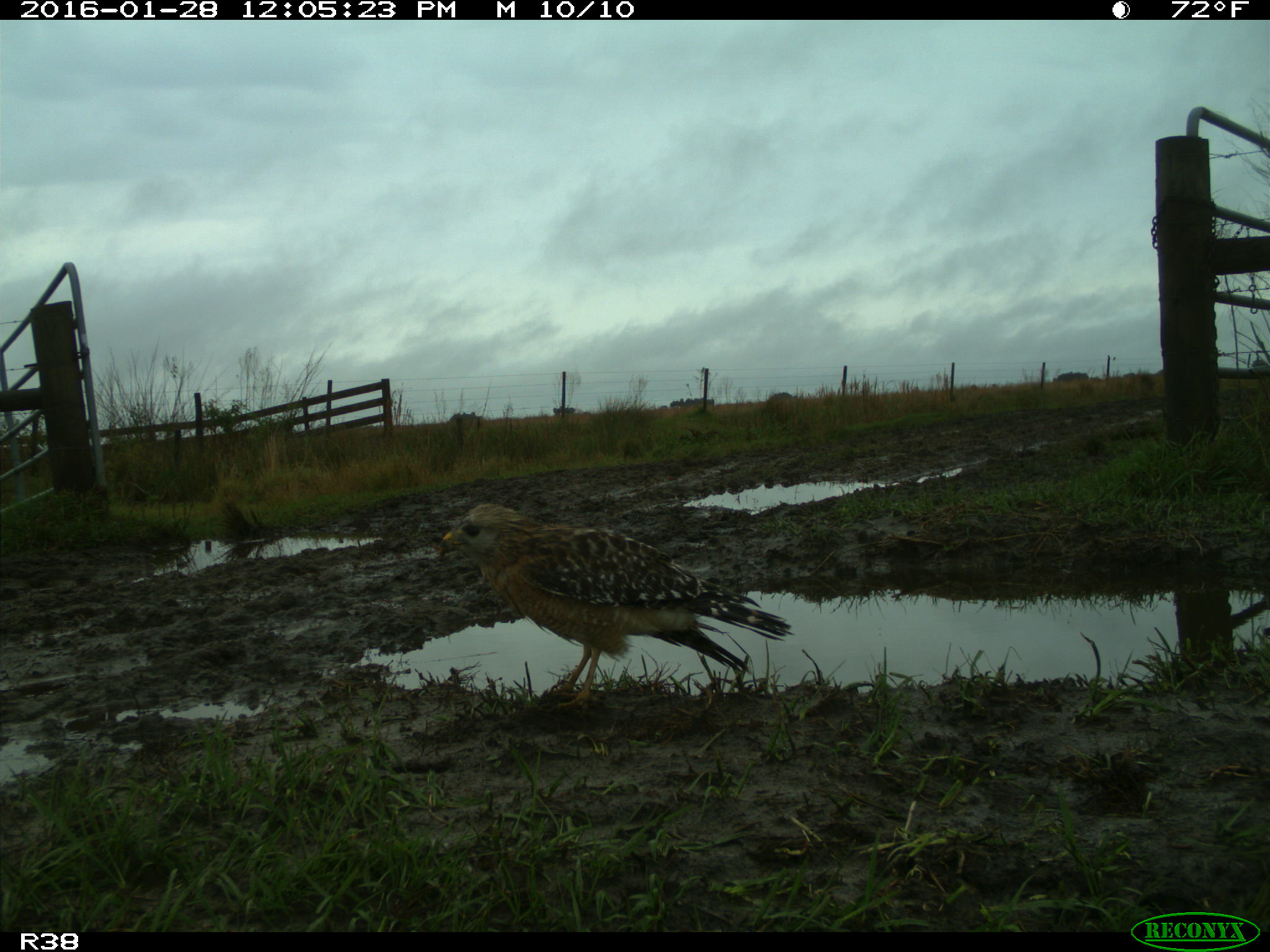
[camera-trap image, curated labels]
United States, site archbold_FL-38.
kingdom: Animalia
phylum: Chordata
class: Aves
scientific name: Aves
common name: birds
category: unidentified bird